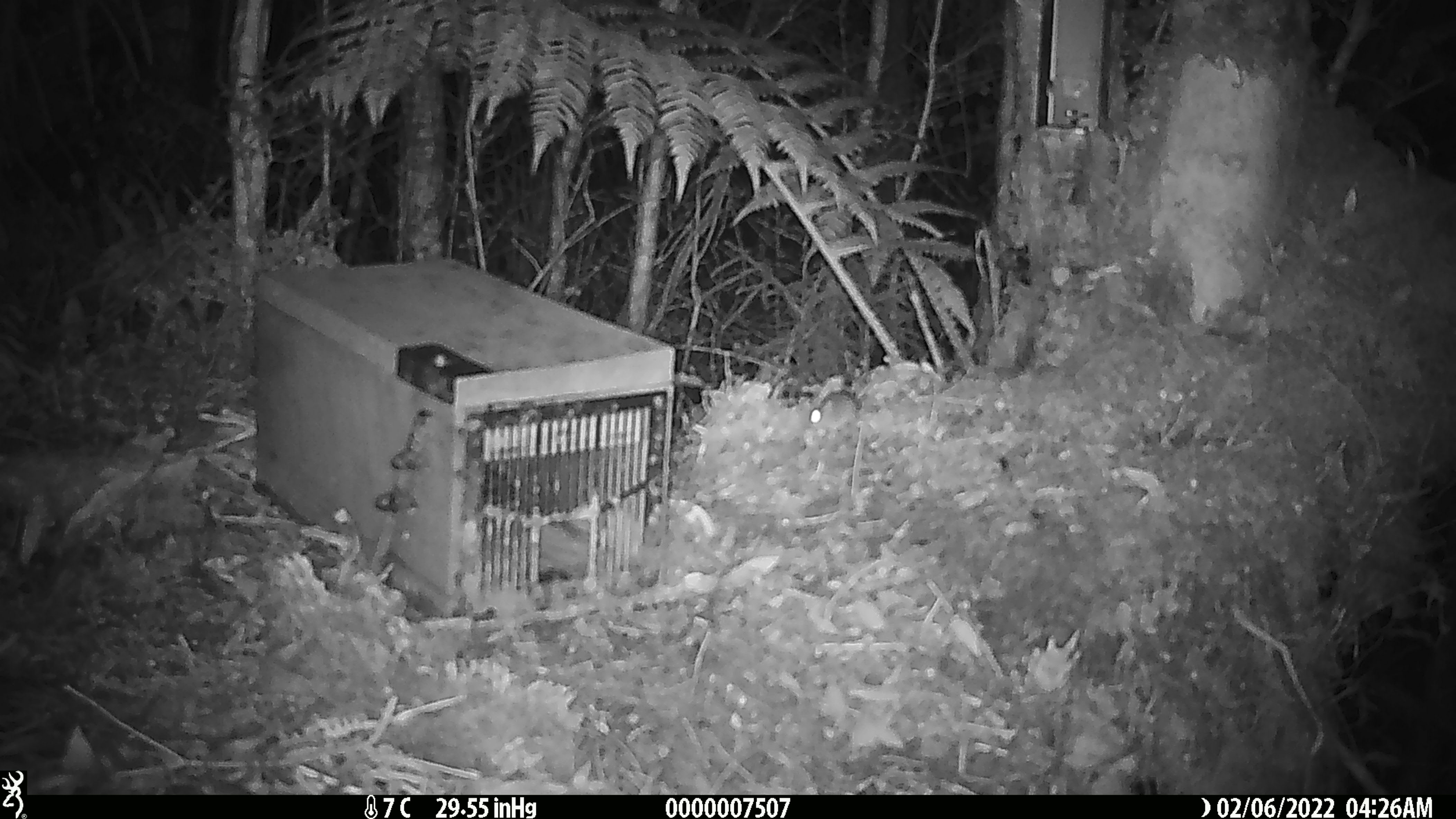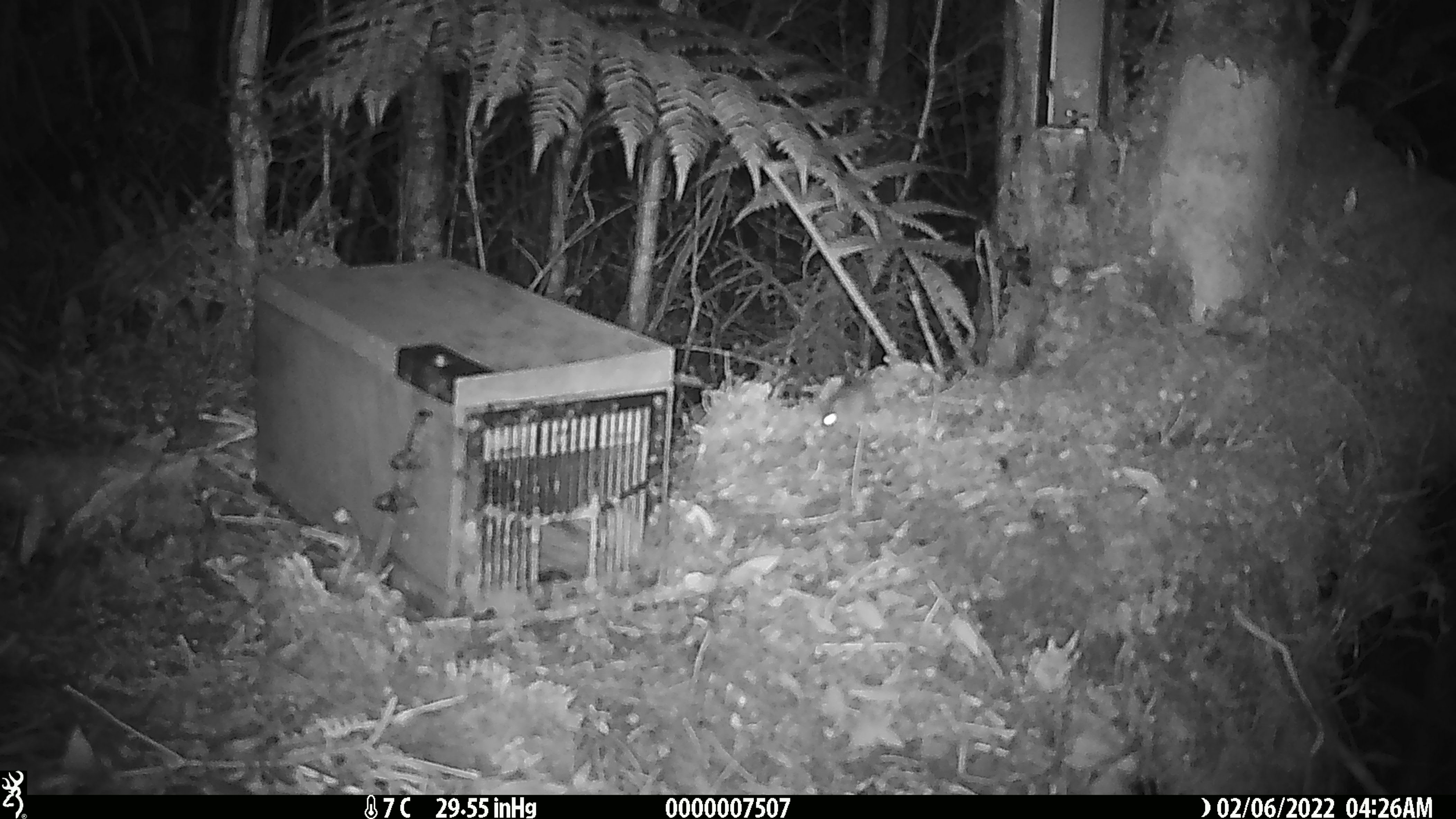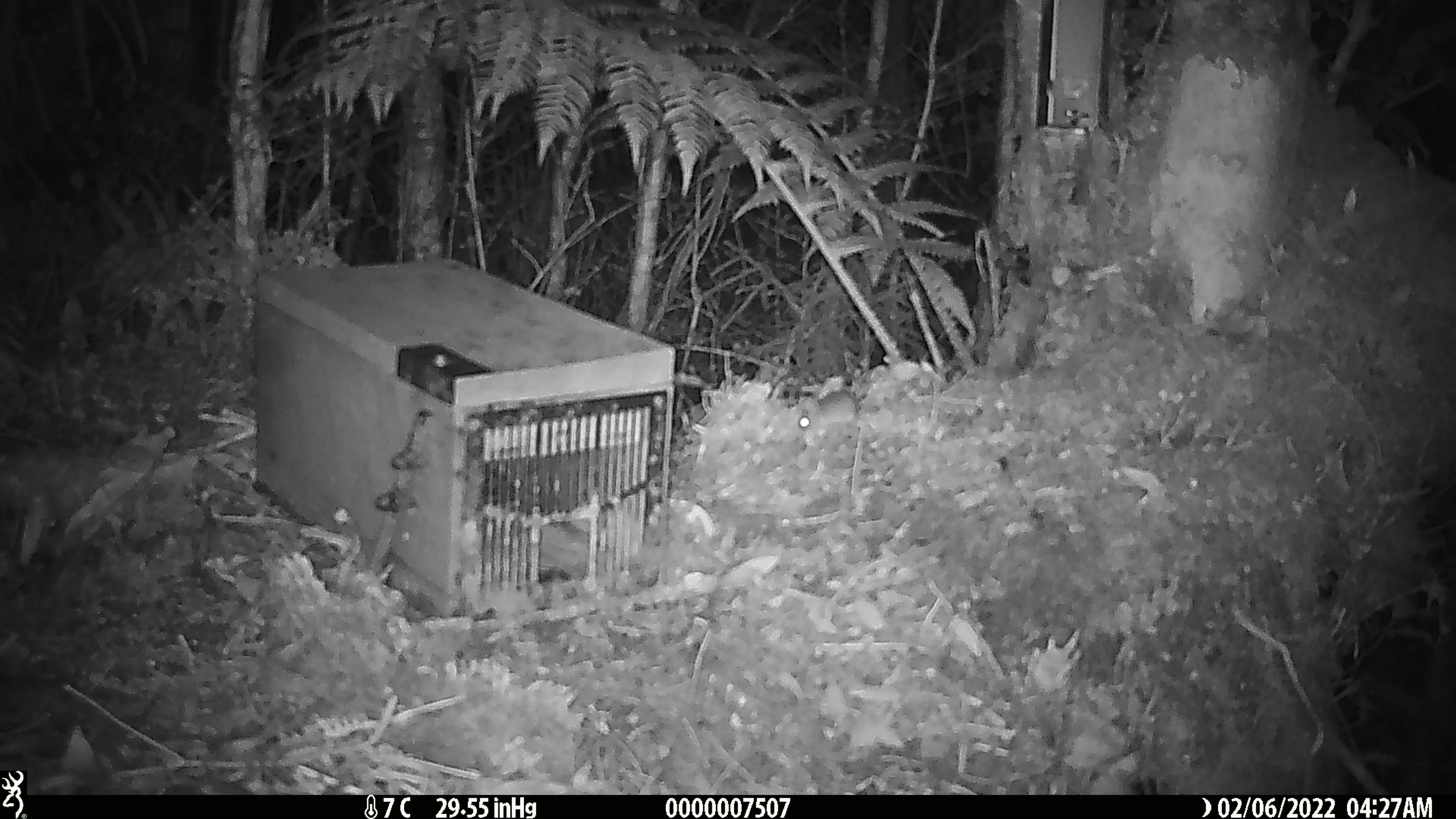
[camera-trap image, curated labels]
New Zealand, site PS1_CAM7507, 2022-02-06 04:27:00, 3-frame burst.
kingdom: Animalia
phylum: Chordata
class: Mammalia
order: Rodentia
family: Muridae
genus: Mus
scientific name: Mus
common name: mouse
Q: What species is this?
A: Mouse (Mus).